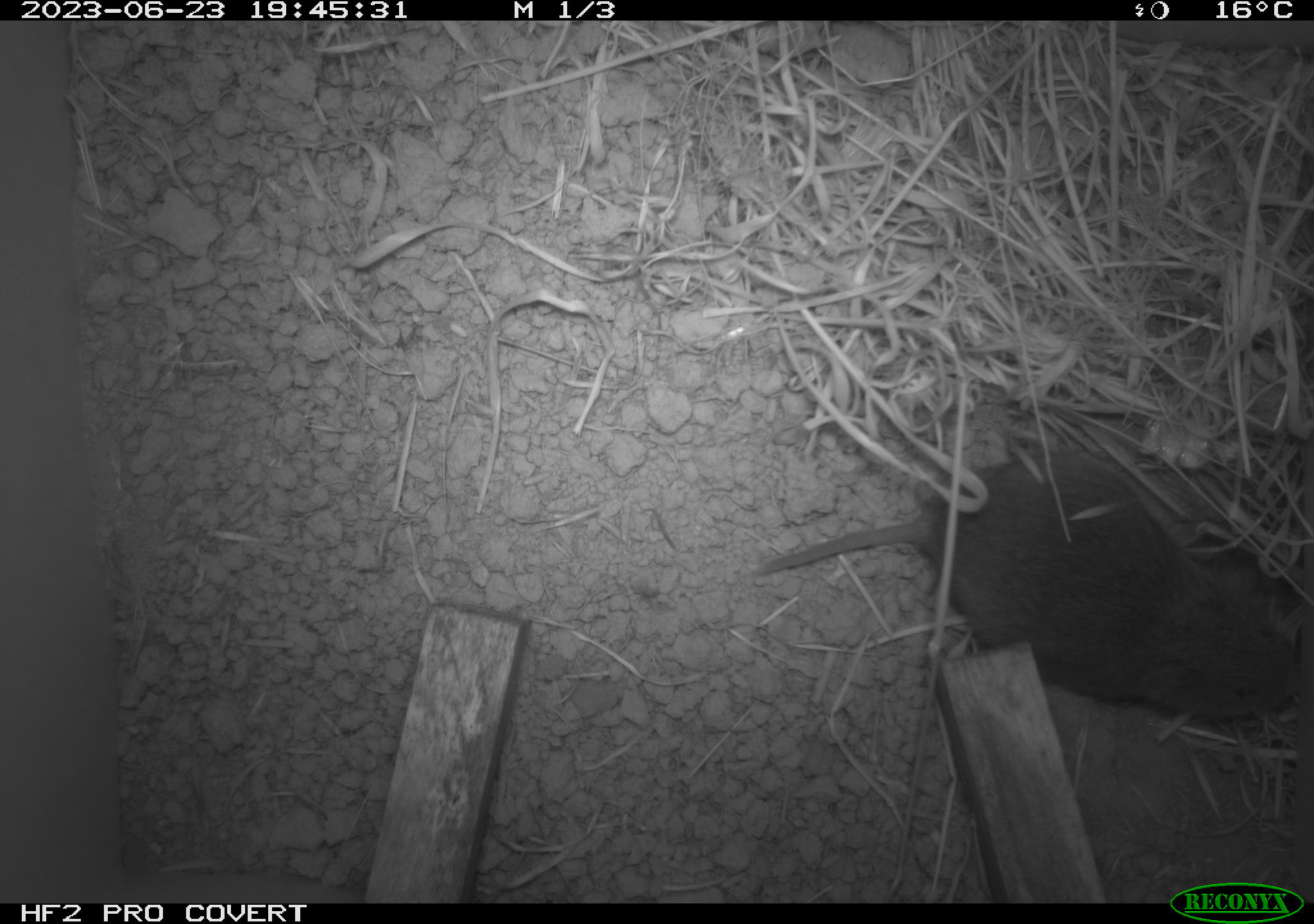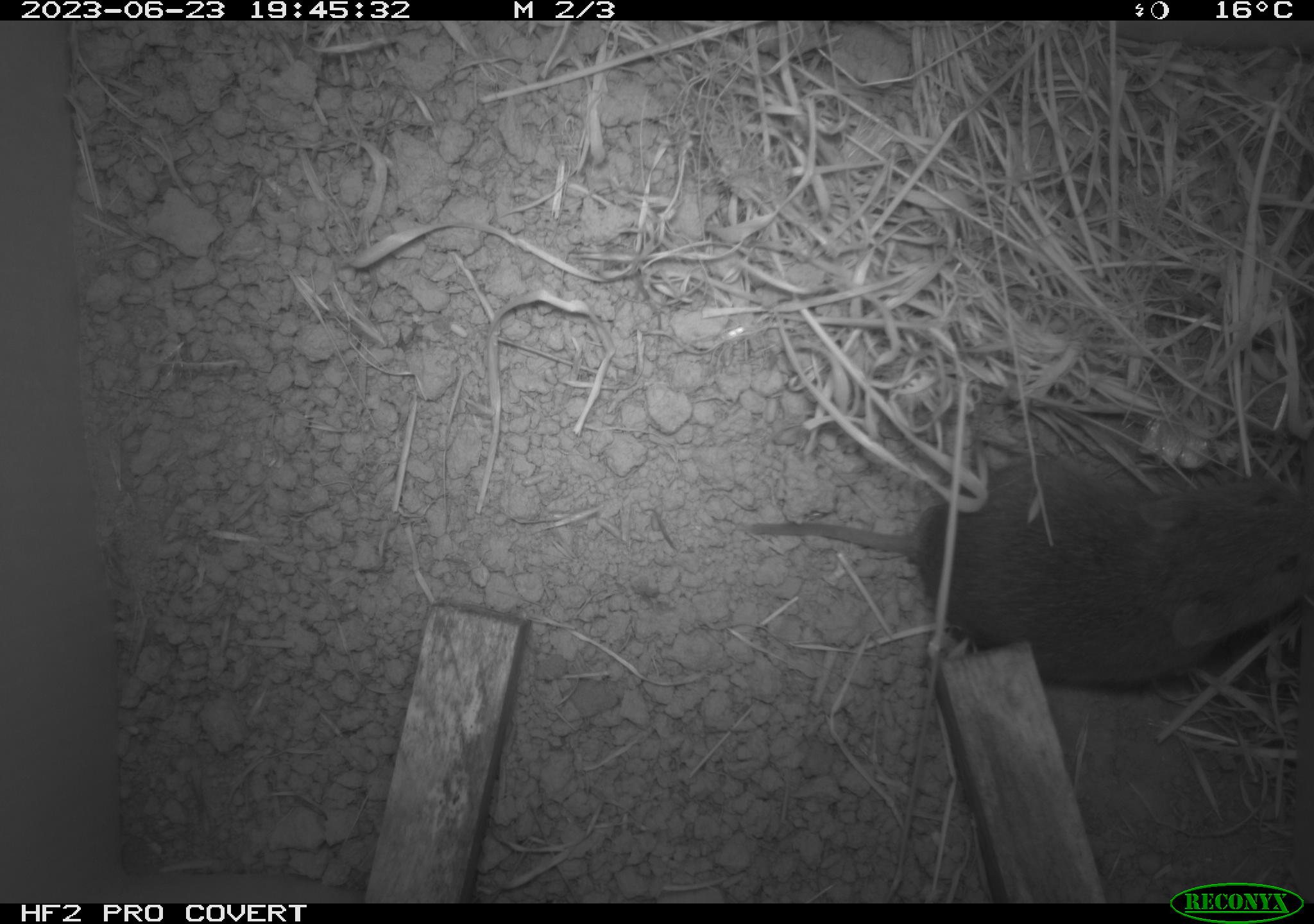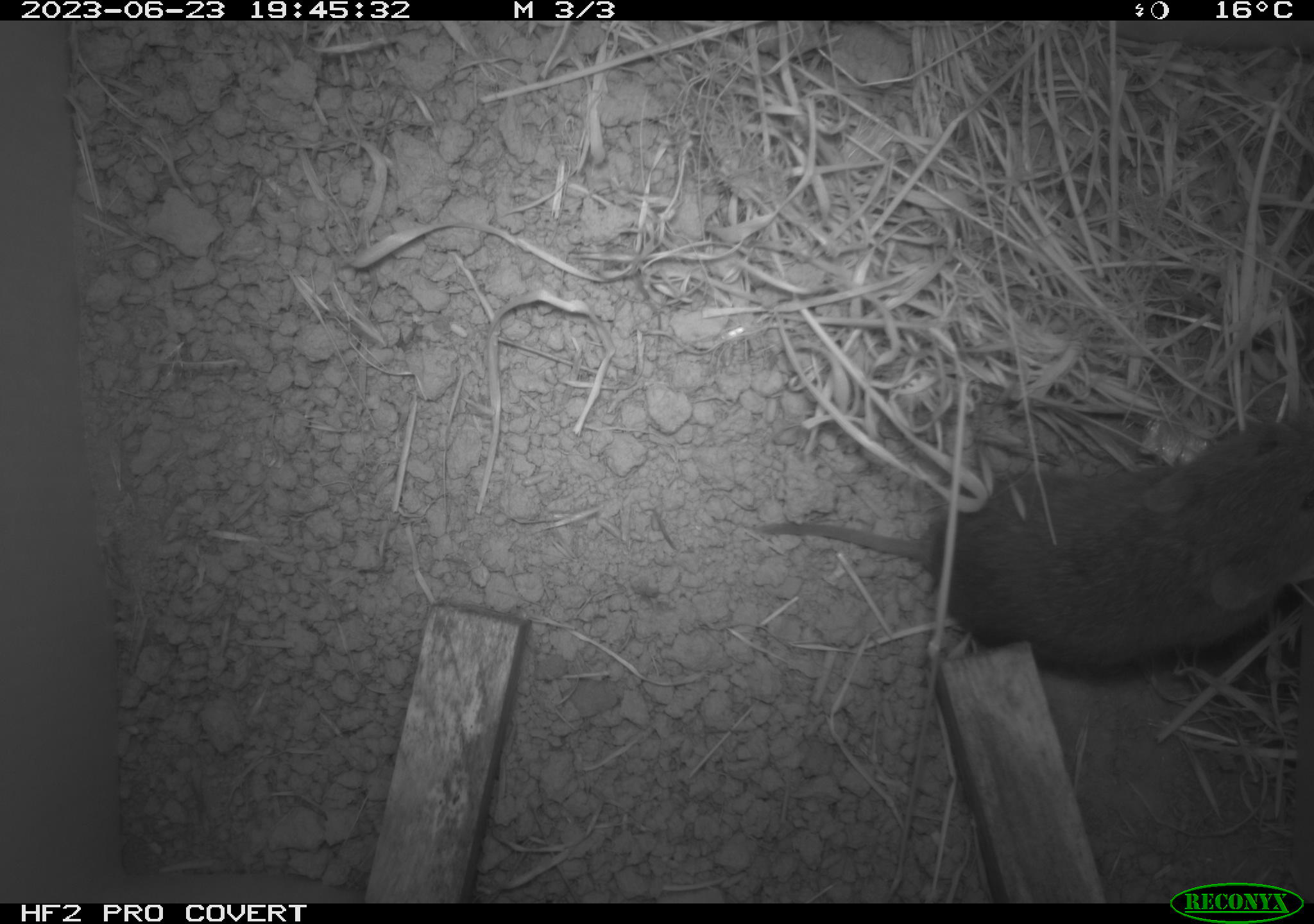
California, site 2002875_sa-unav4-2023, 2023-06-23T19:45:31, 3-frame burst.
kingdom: Animalia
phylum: Chordata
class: Mammalia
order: Rodentia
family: Cricetidae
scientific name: Arvicolinae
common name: voles, lemmings, and muskrats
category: arvicolinae subfamily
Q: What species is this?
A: Arvicolinae subfamily (voles, lemmings, and muskrats) (Arvicolinae).